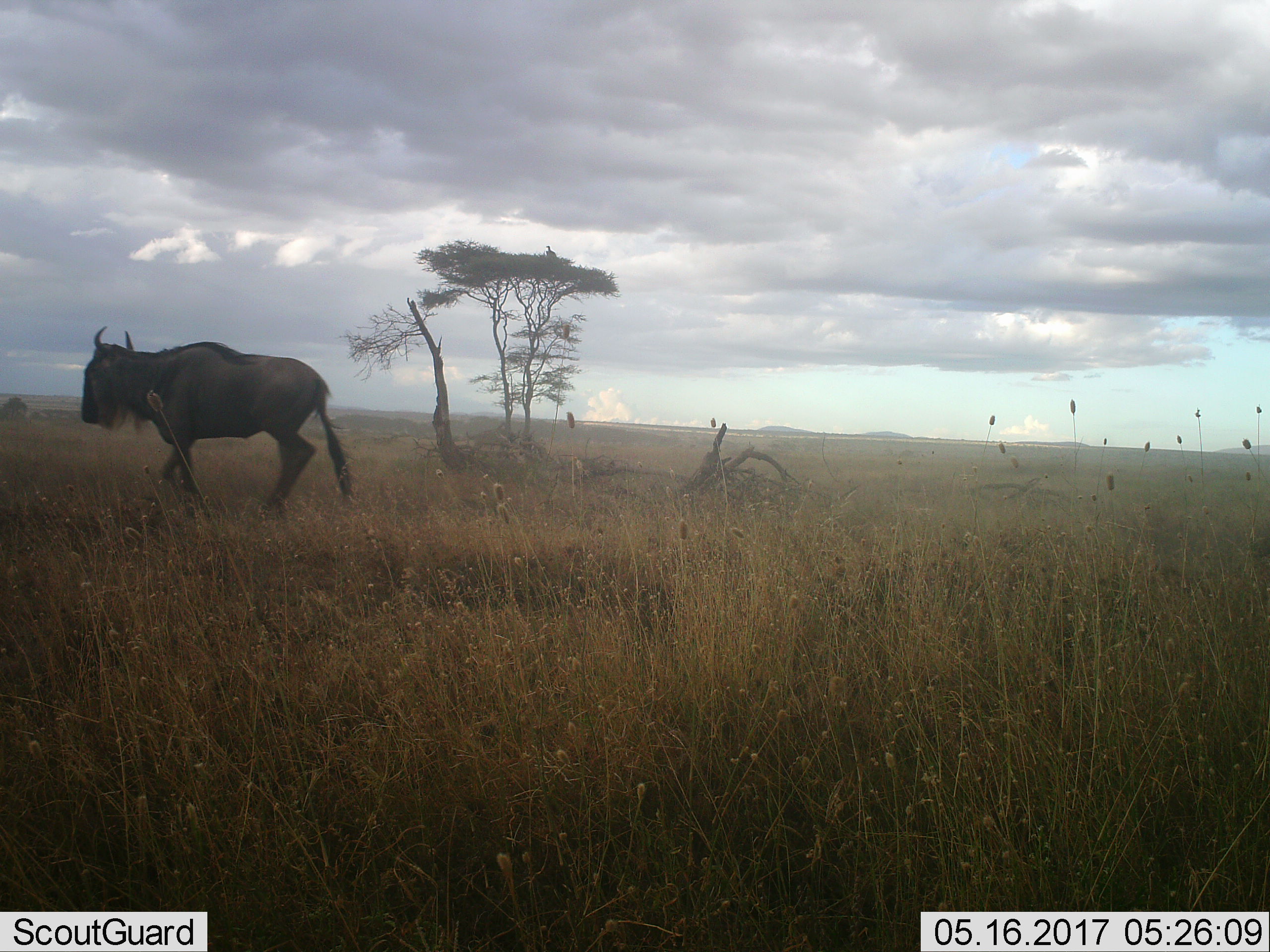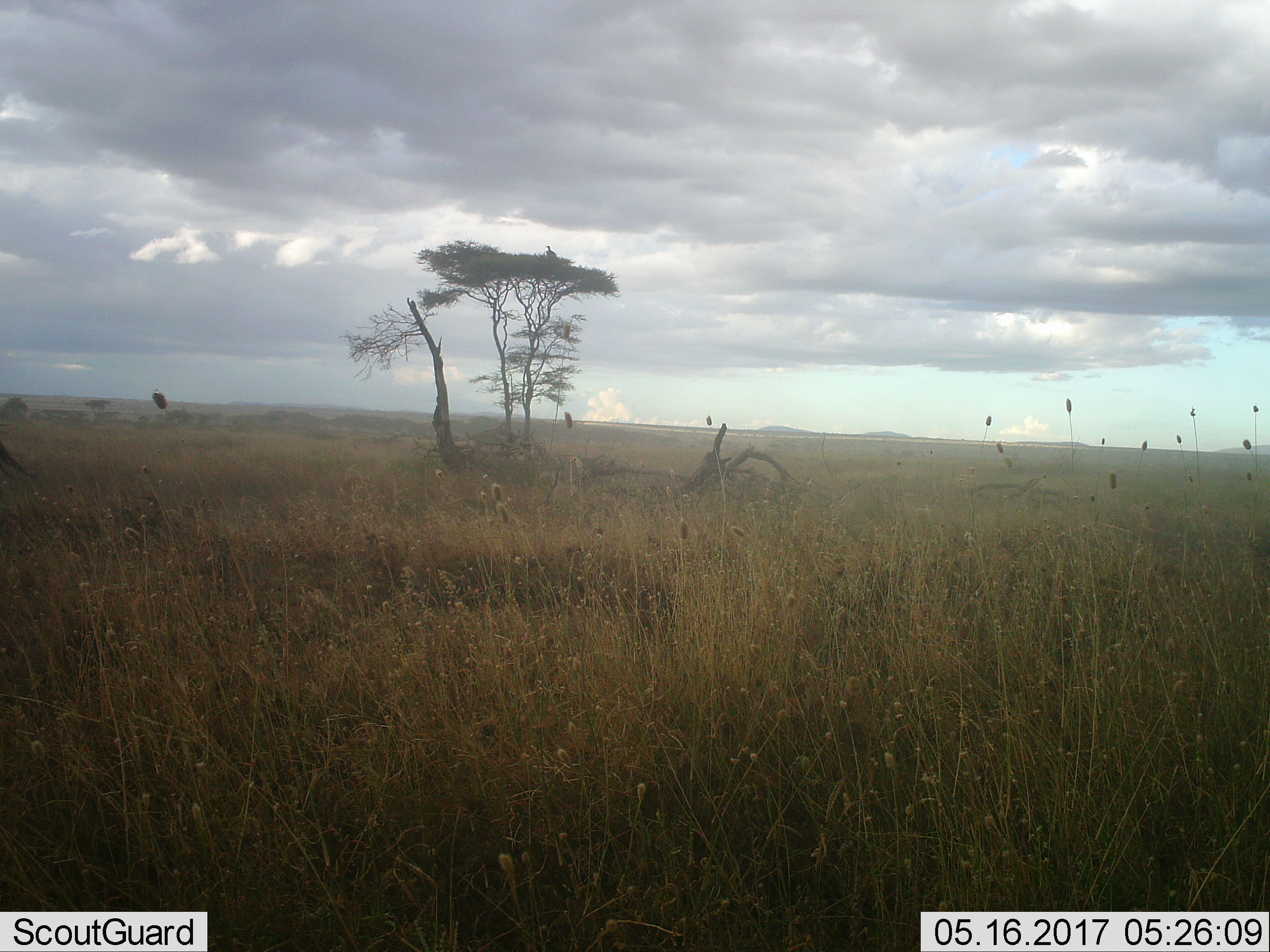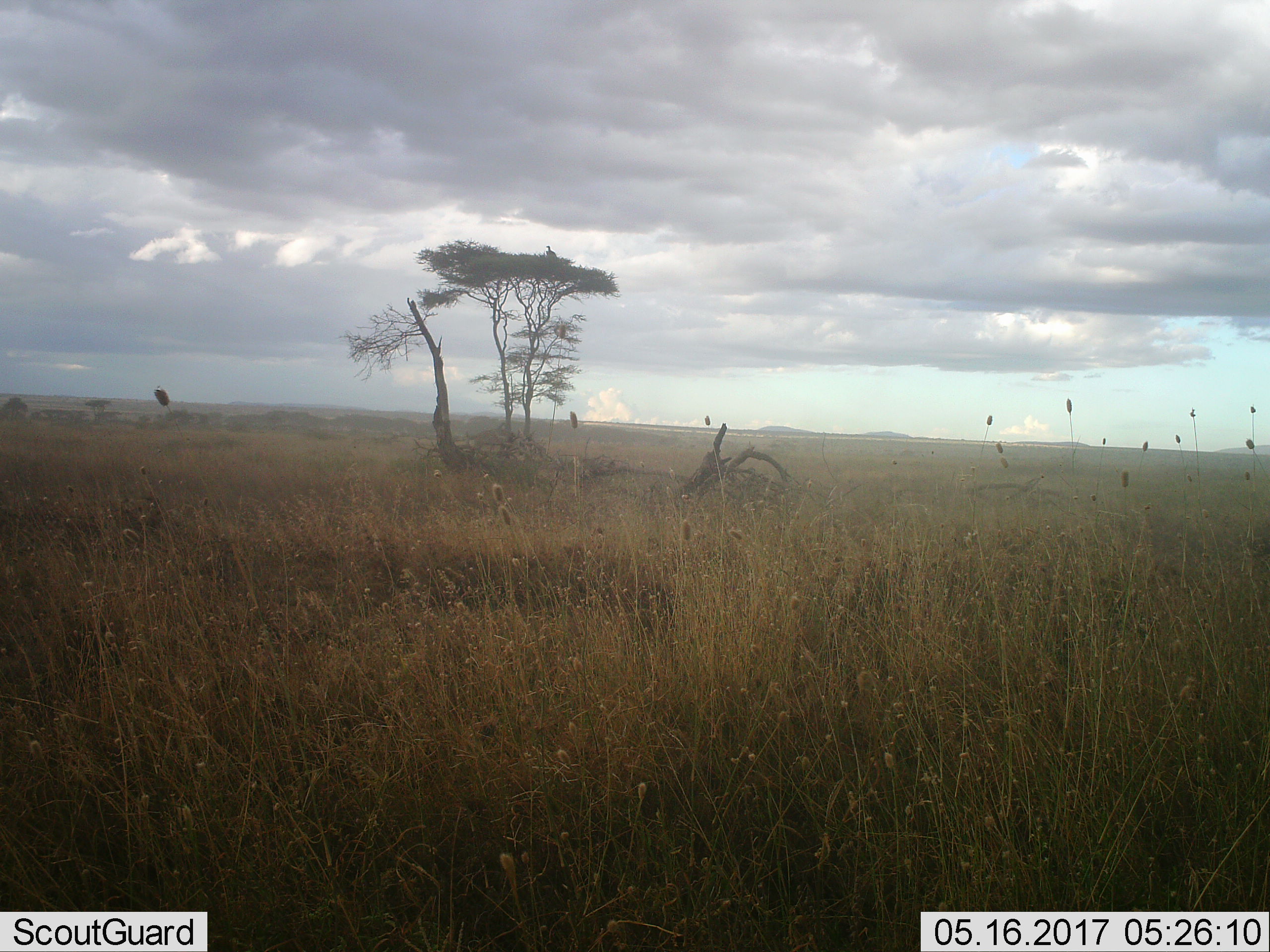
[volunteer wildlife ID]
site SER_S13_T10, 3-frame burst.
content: unidentified animal